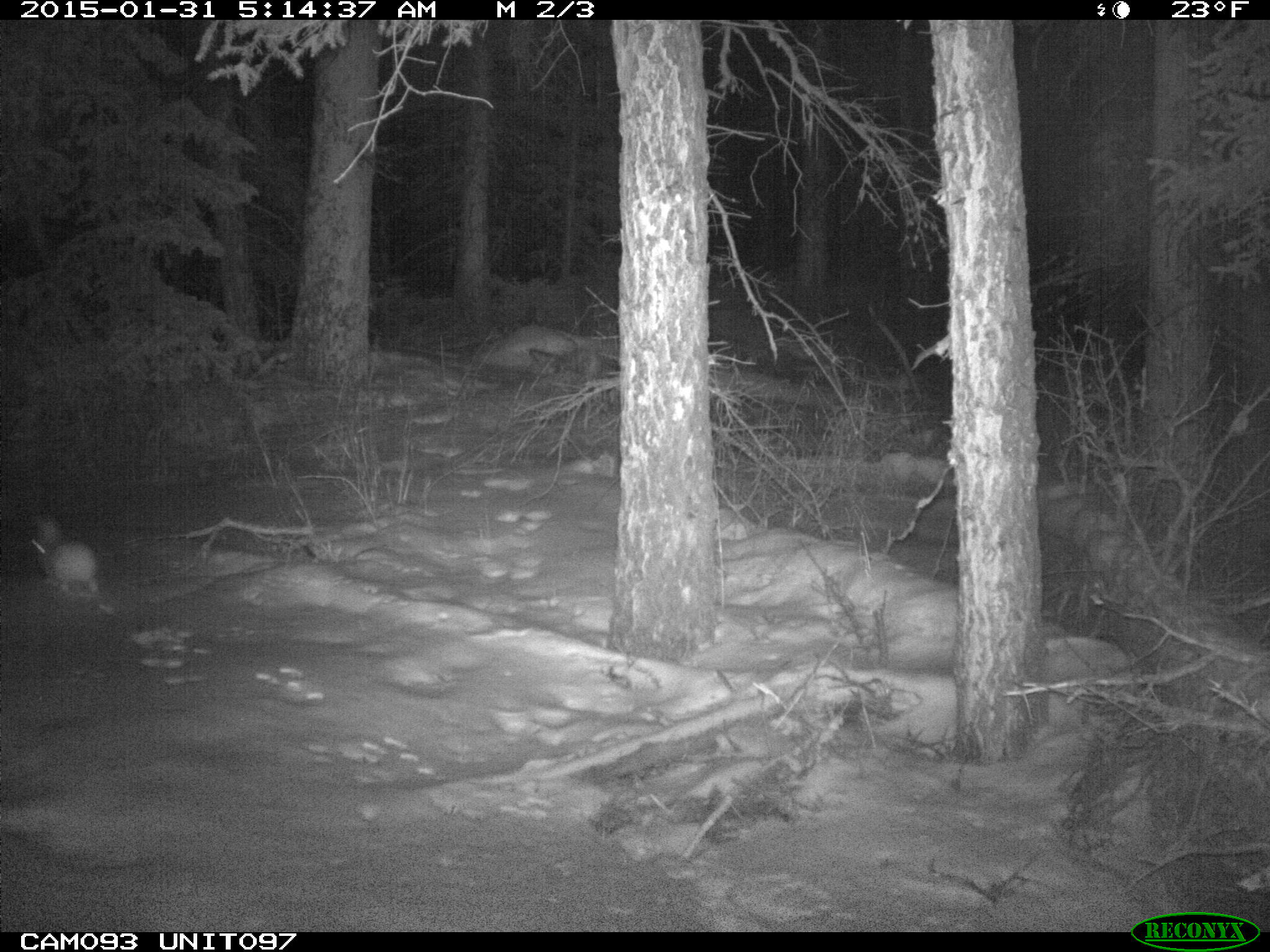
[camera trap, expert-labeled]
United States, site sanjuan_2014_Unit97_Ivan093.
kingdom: Animalia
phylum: Chordata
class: Mammalia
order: Lagomorpha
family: Leporidae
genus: Lepus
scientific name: Lepus americanus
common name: snowshoe hare